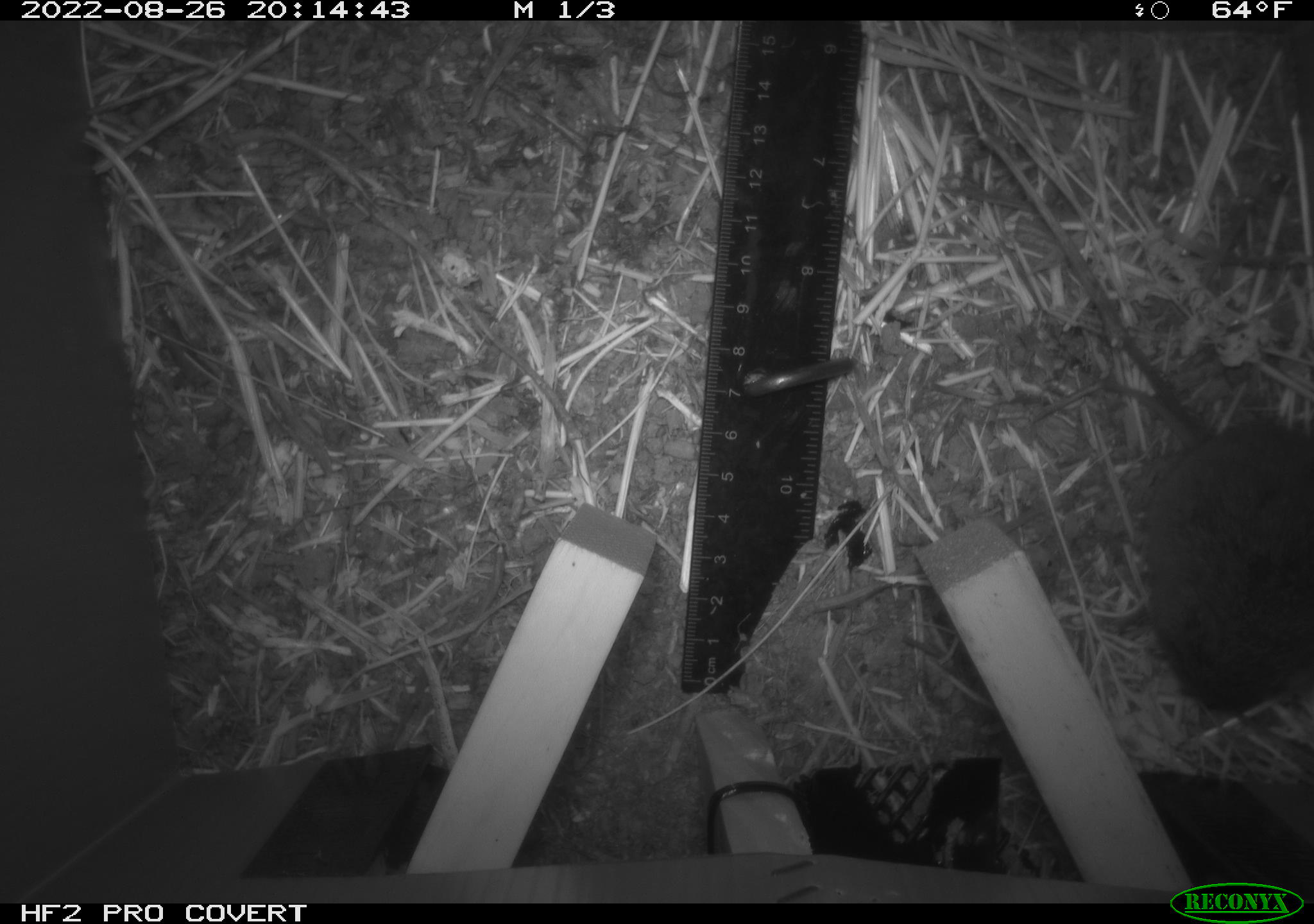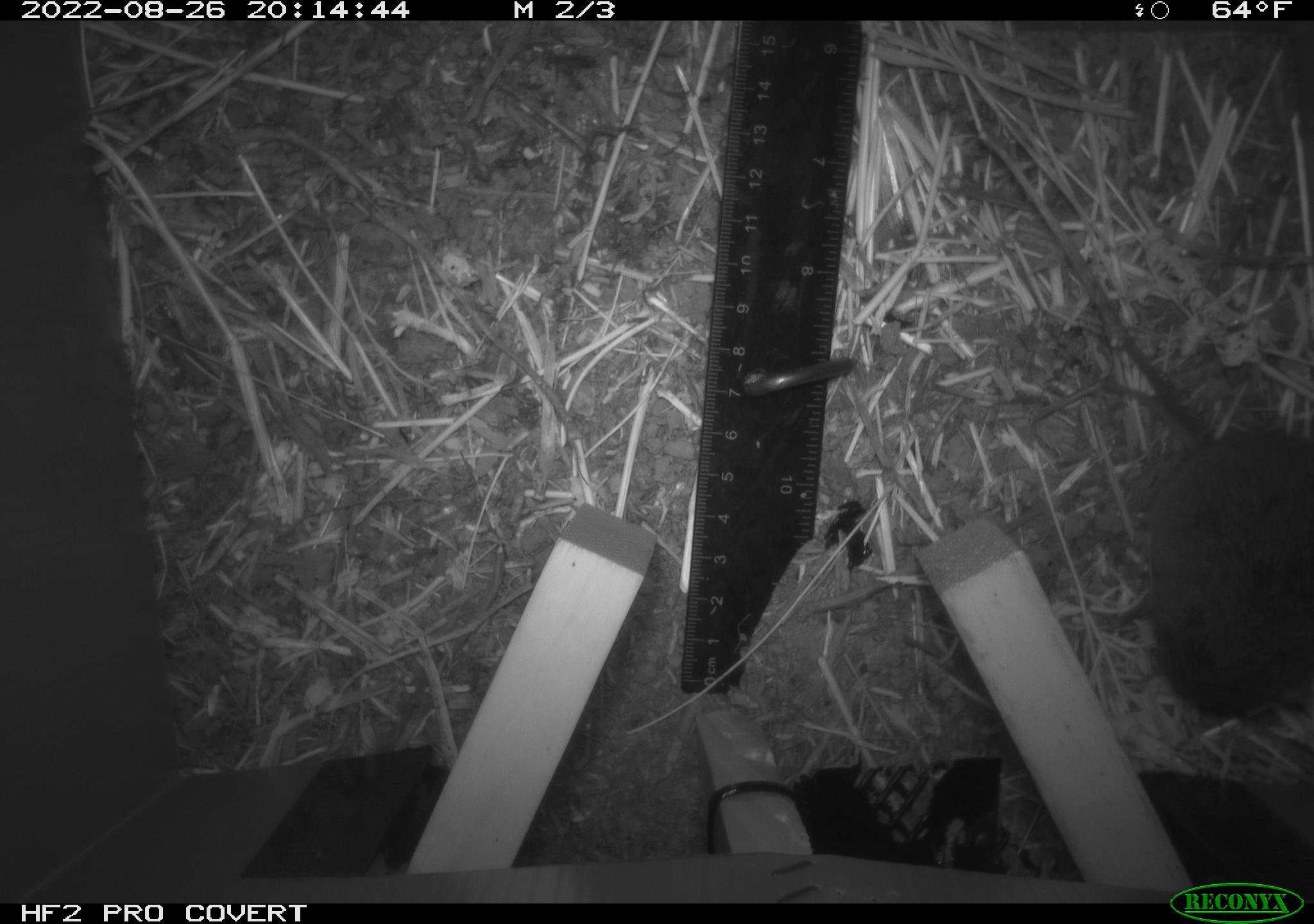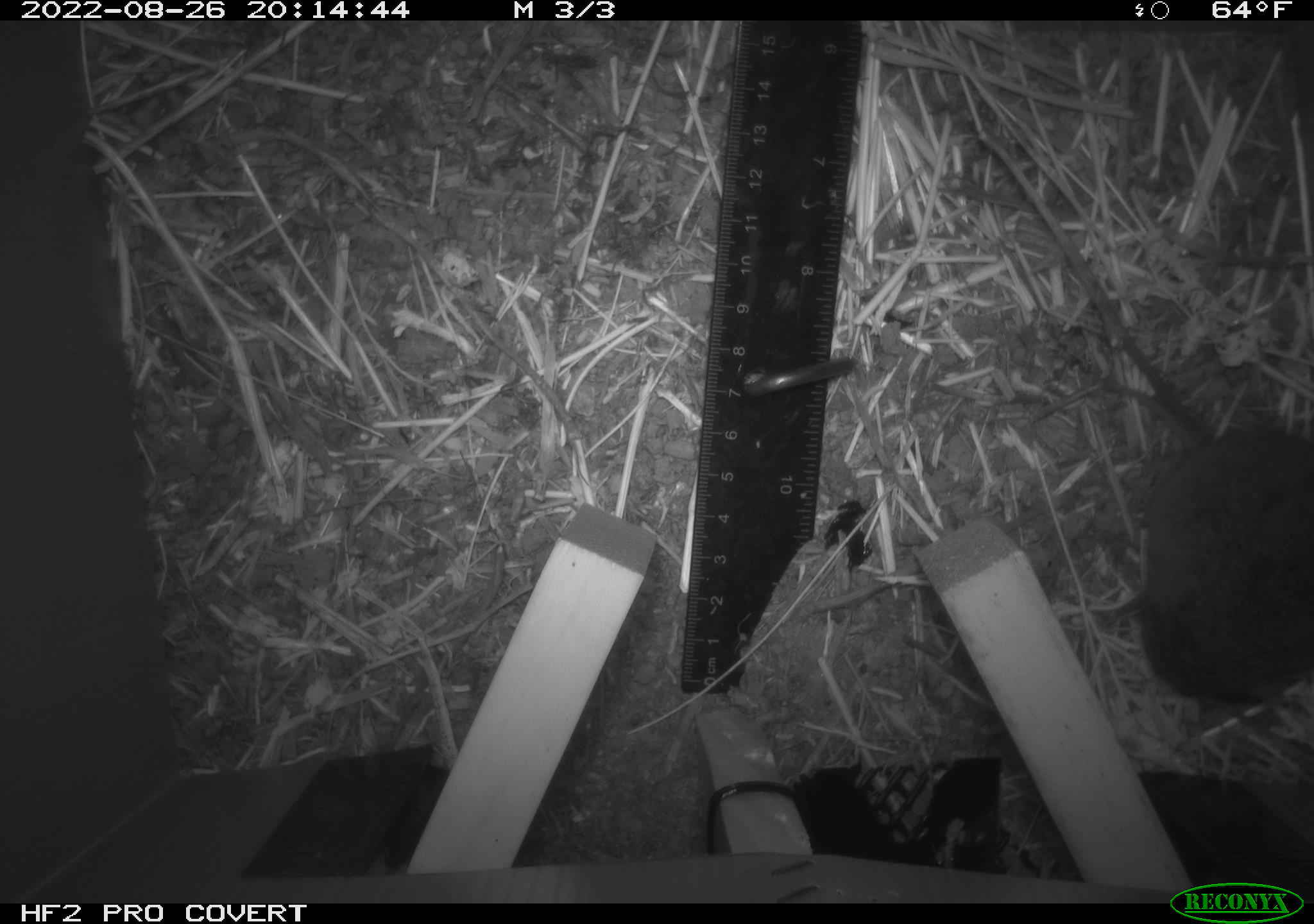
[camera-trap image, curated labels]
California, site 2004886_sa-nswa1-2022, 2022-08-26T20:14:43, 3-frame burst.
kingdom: Animalia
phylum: Chordata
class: Mammalia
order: Rodentia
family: Cricetidae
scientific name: Cricetidae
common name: hamsters, voles, lemmings, and allies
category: cricetidae family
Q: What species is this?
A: Cricetidae family (hamsters, voles, lemmings, and allies) (Cricetidae).